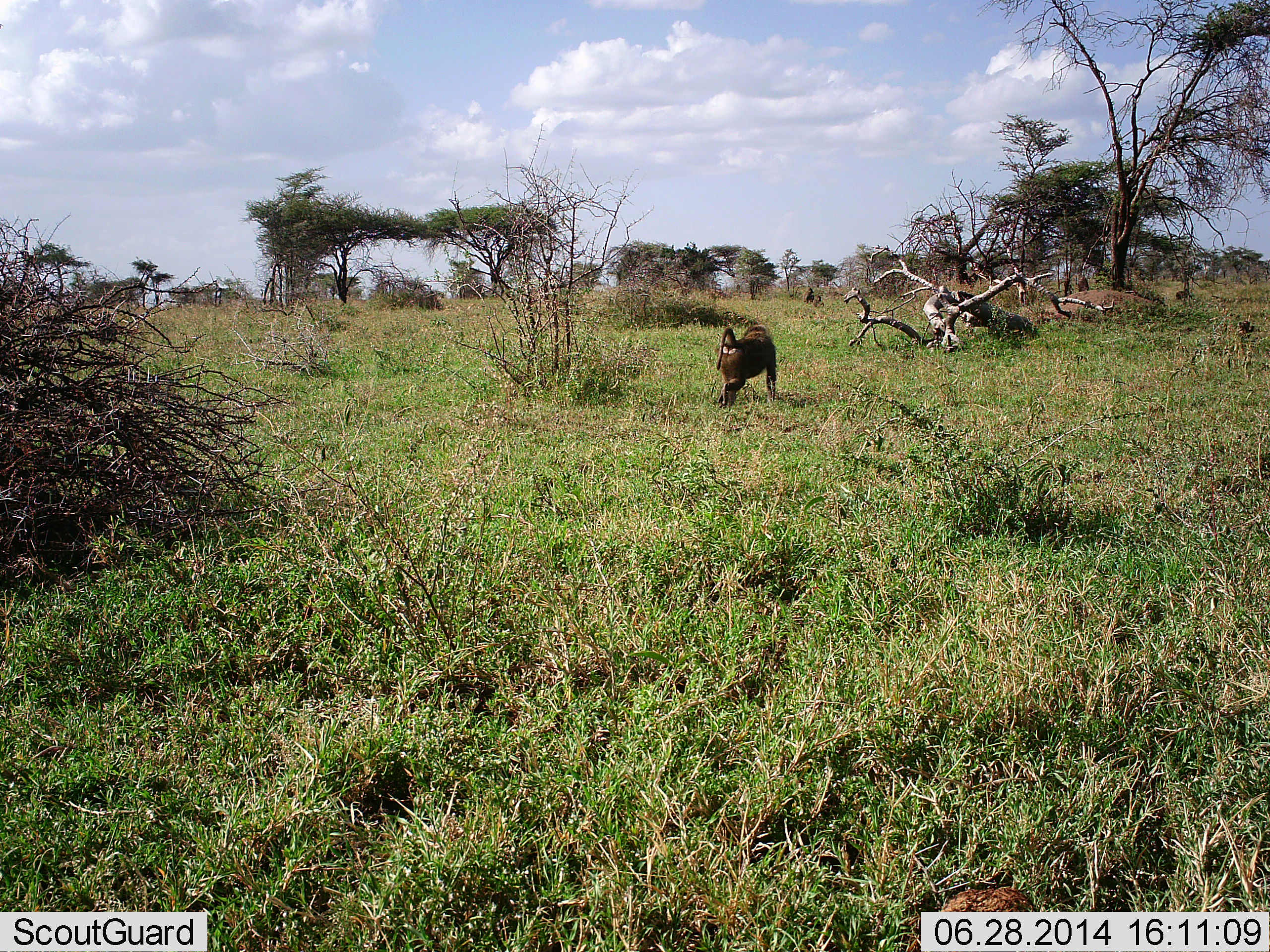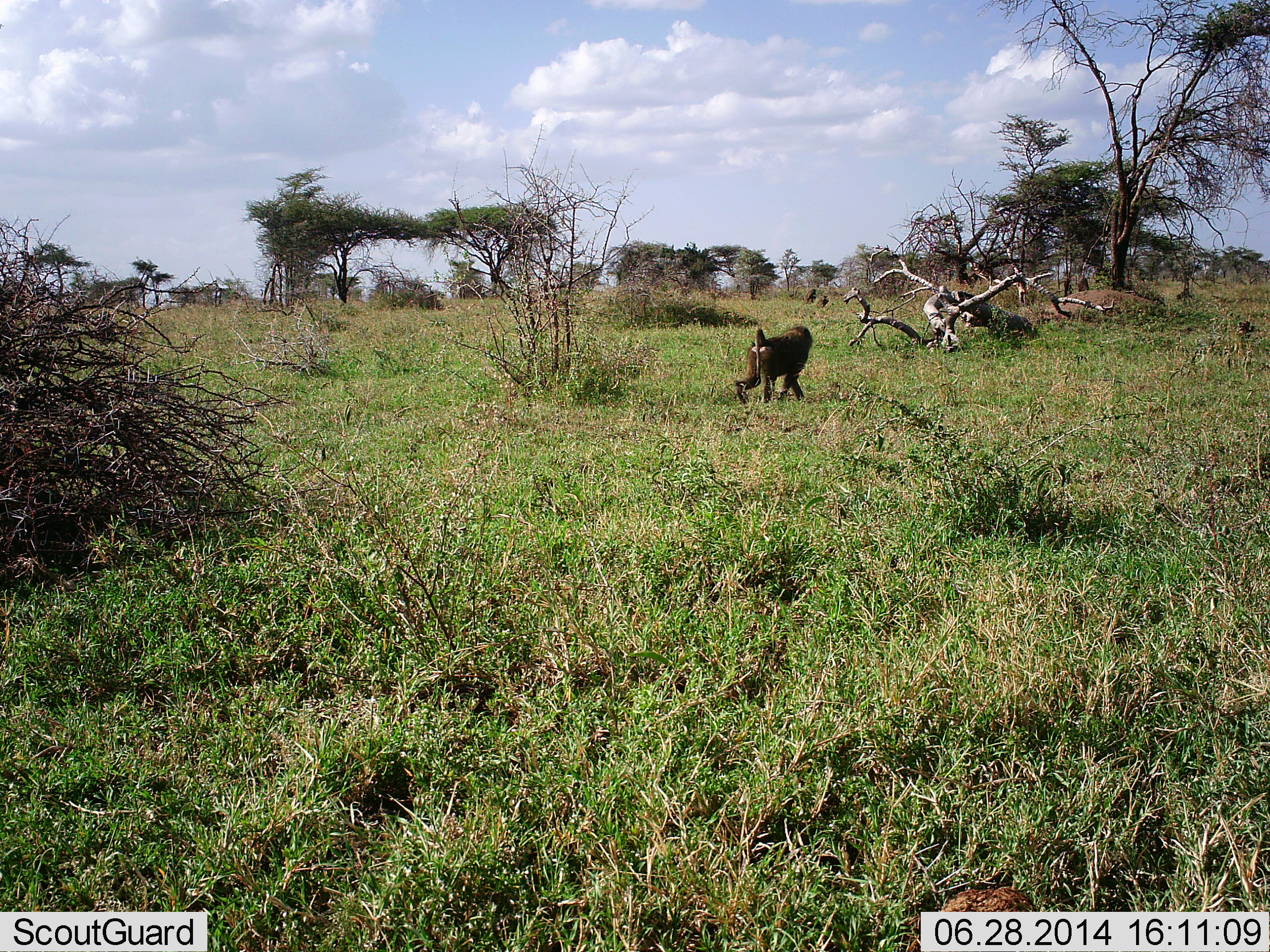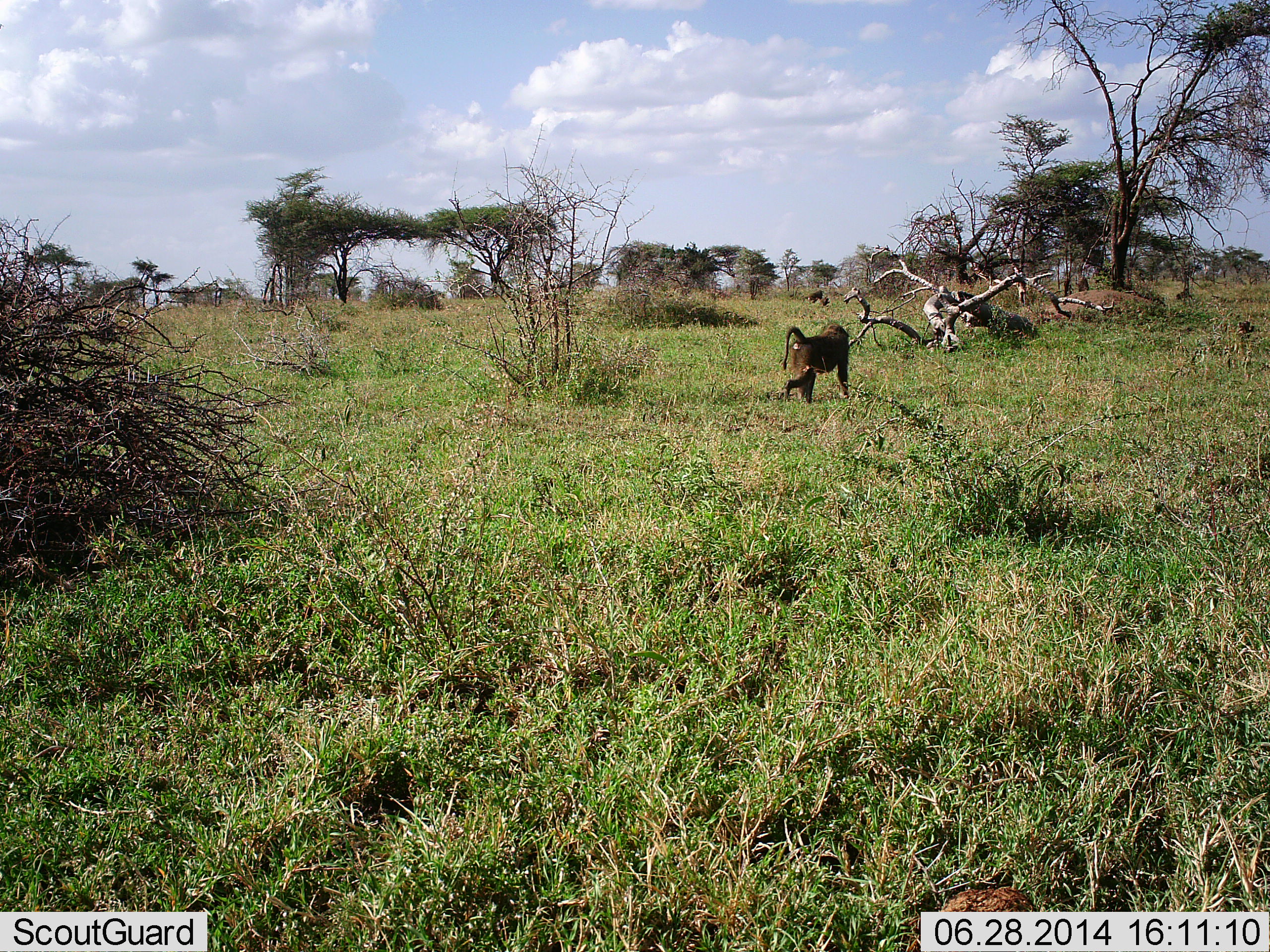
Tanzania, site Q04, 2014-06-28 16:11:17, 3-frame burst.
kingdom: Animalia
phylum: Chordata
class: Mammalia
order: Primates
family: Cercopithecidae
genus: Papio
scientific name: Papio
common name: baboon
Baboon (Papio), count 3. Behavior (volunteer vote fractions): standing 10%, resting 10%, moving 100%, interacting 10%. Young present (vote fraction): 10%. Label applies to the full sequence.